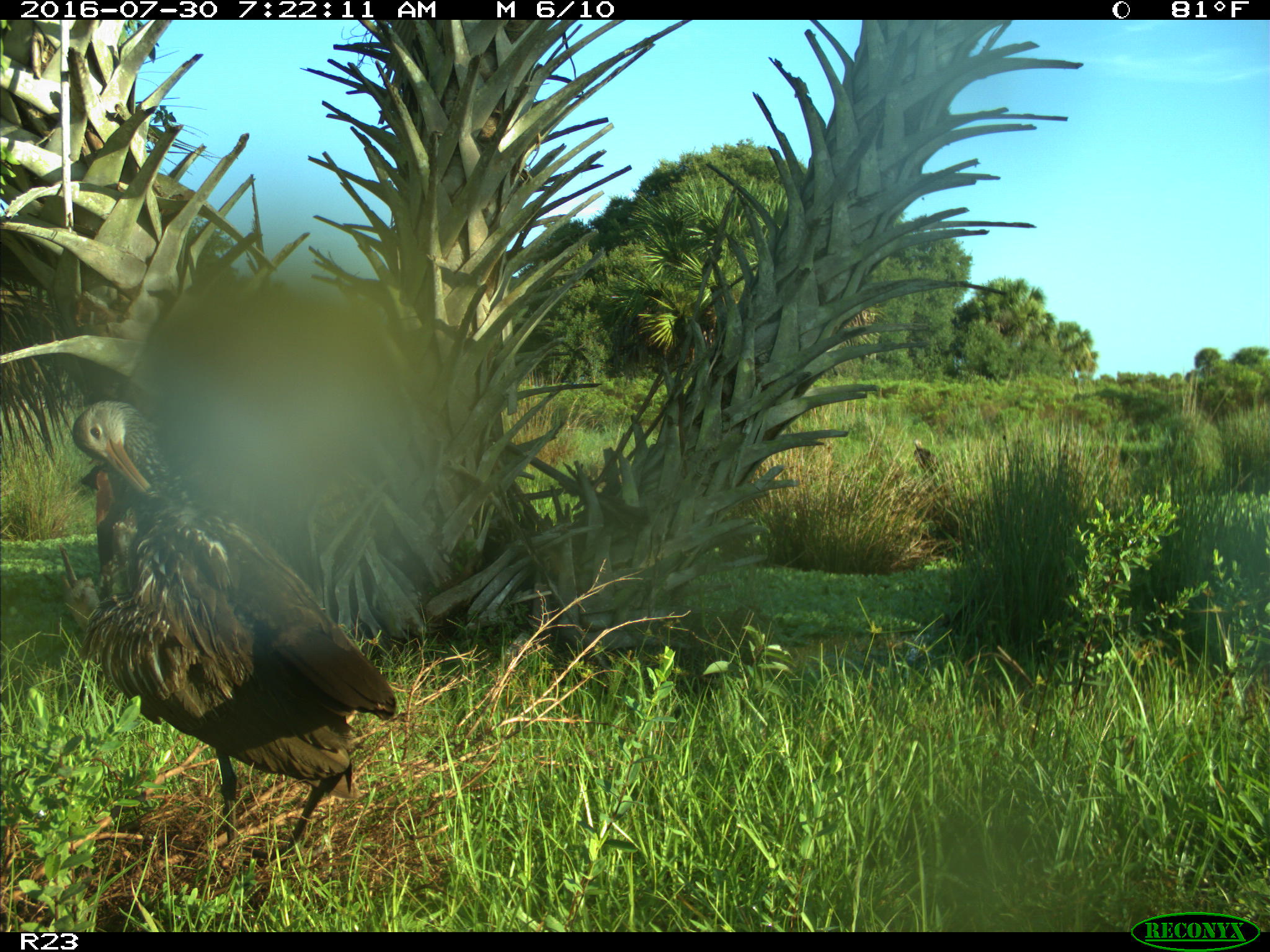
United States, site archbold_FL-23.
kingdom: Animalia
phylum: Chordata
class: Aves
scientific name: Aves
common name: birds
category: unidentified bird